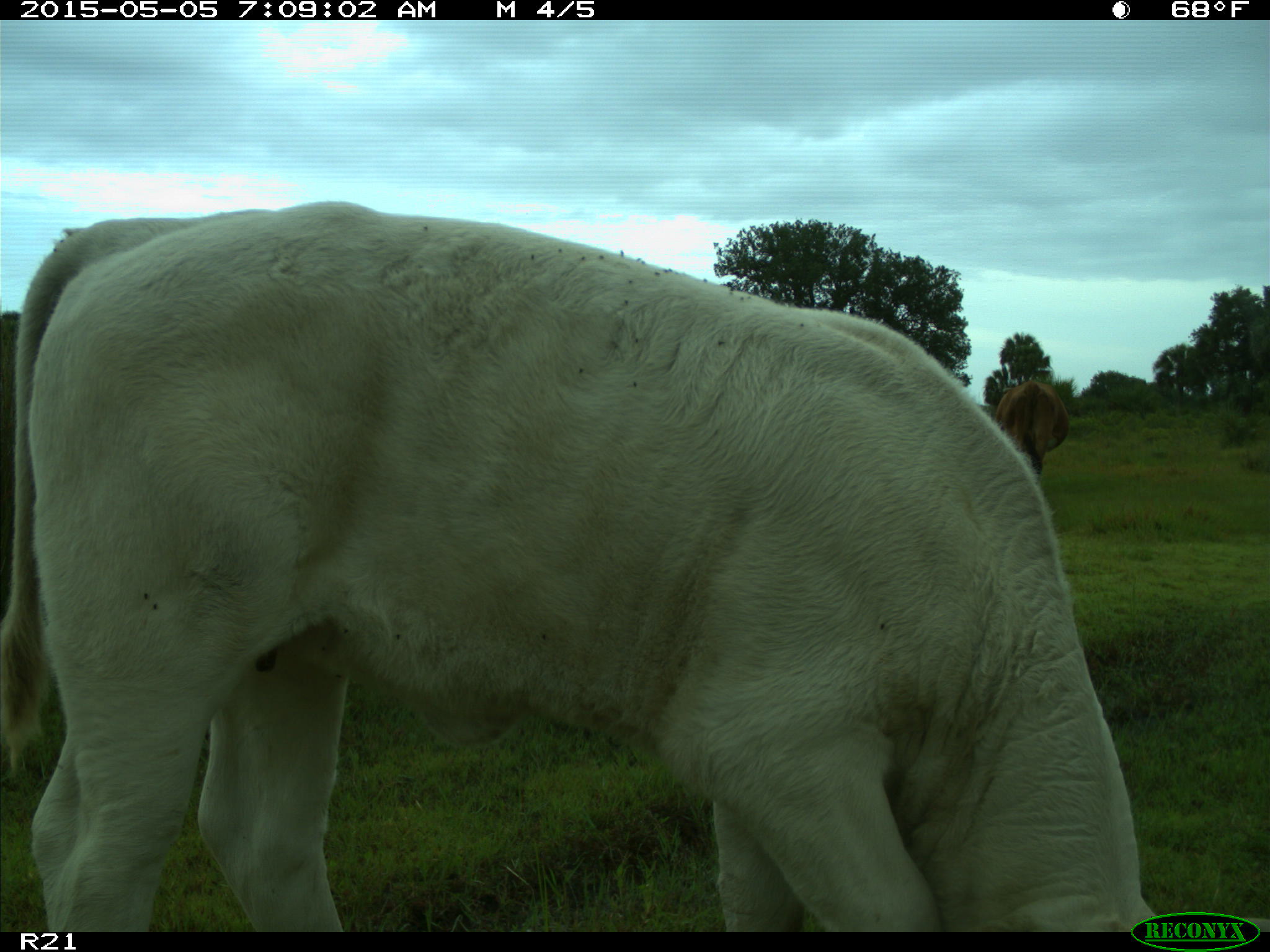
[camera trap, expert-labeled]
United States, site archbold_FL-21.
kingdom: Animalia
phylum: Chordata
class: Mammalia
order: Artiodactyla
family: Bovidae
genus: Bos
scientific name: Bos taurus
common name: domestic cow